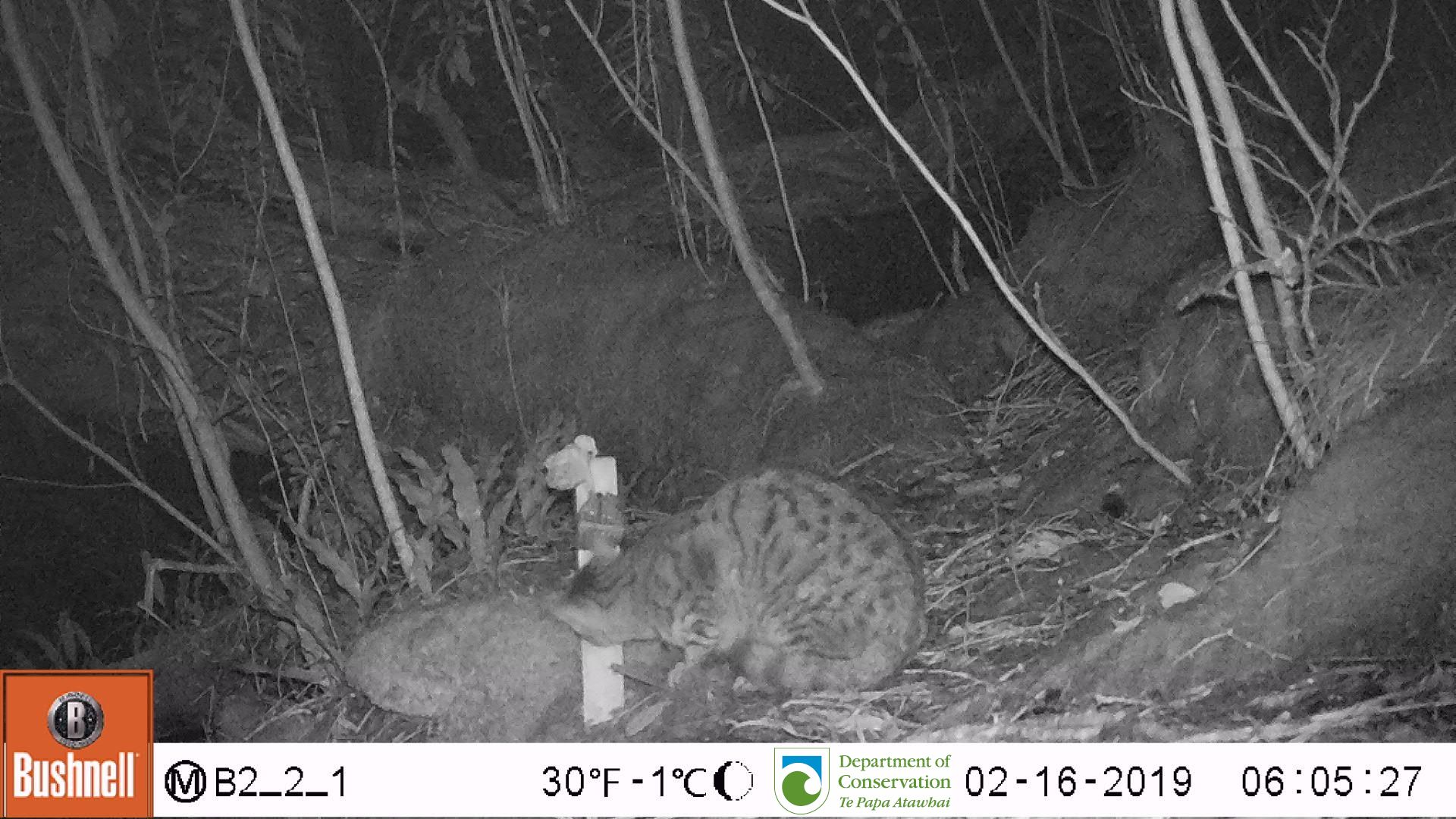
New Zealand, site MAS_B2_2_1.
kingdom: Animalia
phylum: Chordata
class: Mammalia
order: Carnivora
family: Felidae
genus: Felis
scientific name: Felis catus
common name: domestic cat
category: cat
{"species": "cat (domestic cat) (Felis catus)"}